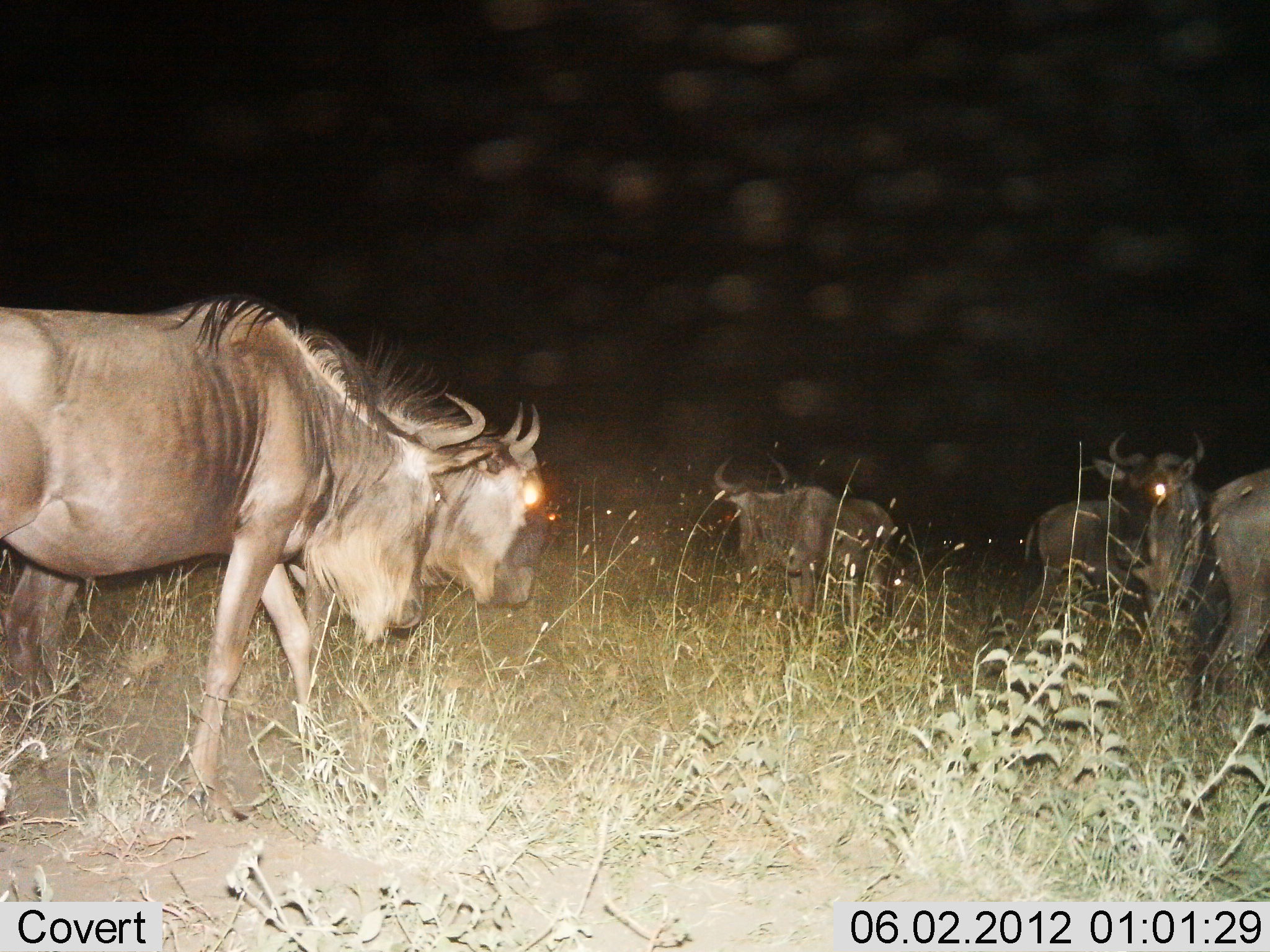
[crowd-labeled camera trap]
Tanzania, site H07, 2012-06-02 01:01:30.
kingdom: Animalia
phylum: Chordata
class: Mammalia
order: Artiodactyla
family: Bovidae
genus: Connochaetes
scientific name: Connochaetes taurinus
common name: blue wildebeest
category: wildebeest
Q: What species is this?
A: Wildebeest (blue wildebeest) (Connochaetes taurinus).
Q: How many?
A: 5.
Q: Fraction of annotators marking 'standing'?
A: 50%.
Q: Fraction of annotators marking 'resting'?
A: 0%.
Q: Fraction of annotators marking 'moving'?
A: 60%.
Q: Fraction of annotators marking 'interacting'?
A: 0%.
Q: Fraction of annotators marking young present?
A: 0%.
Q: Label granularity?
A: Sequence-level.